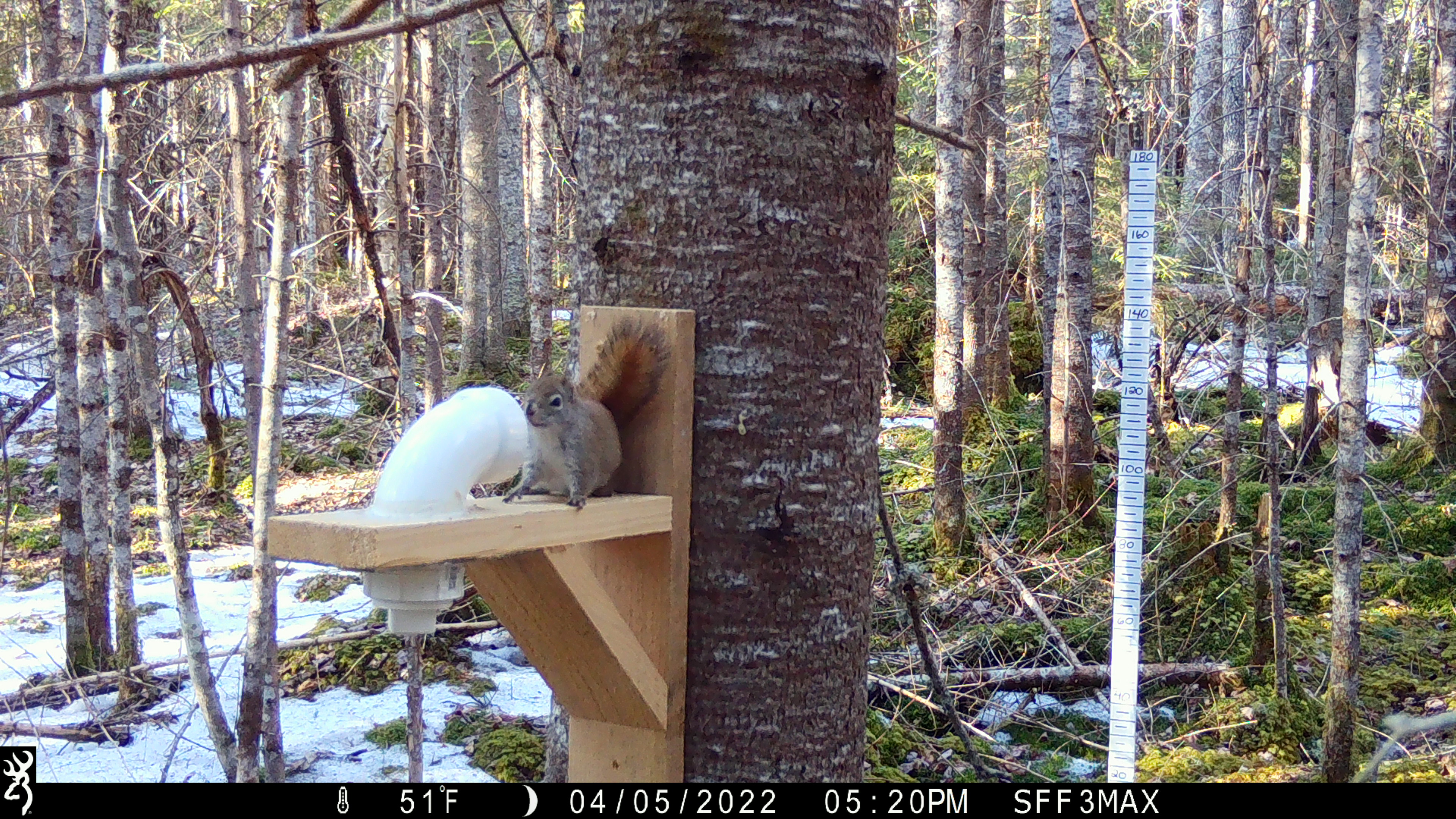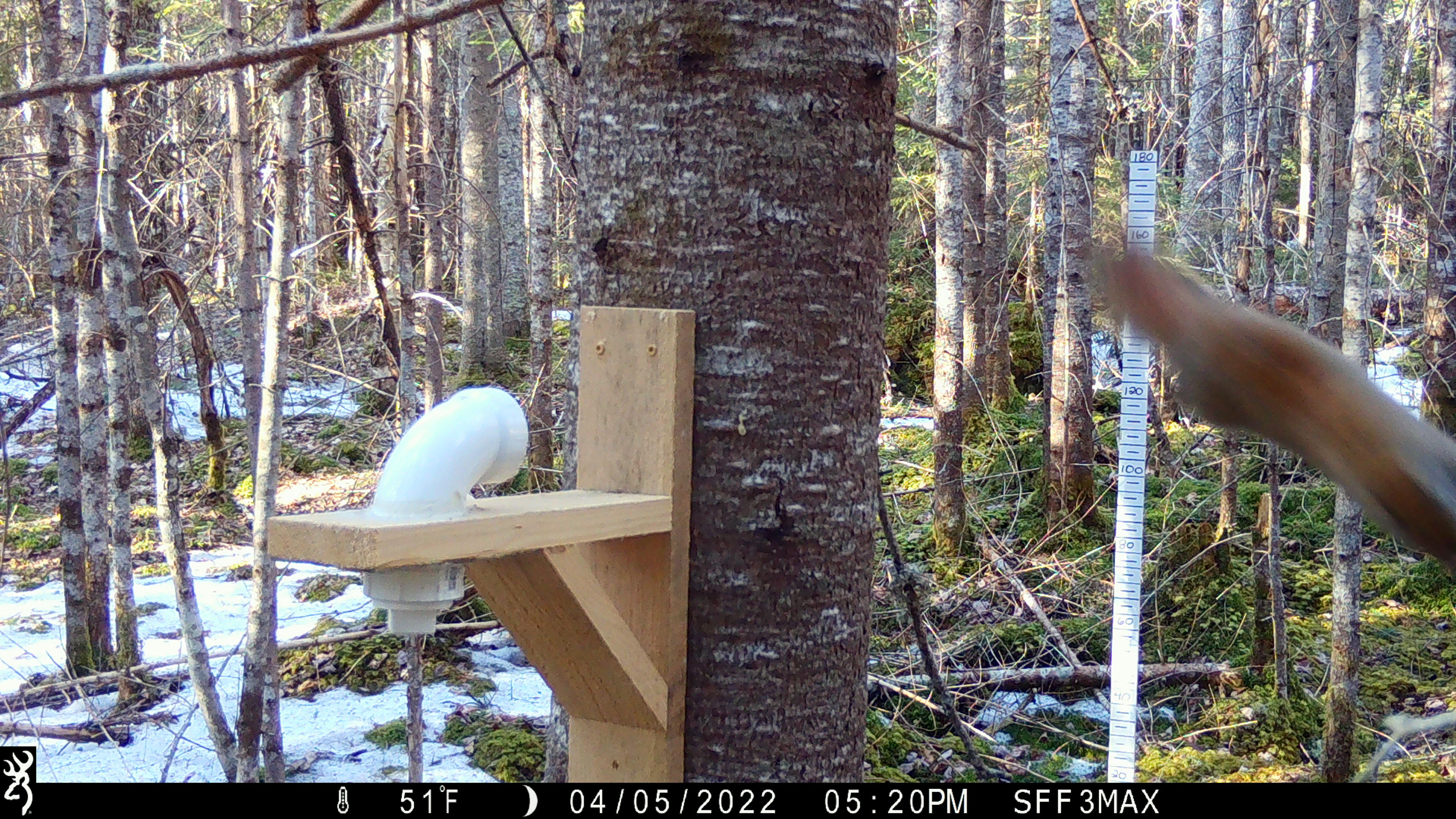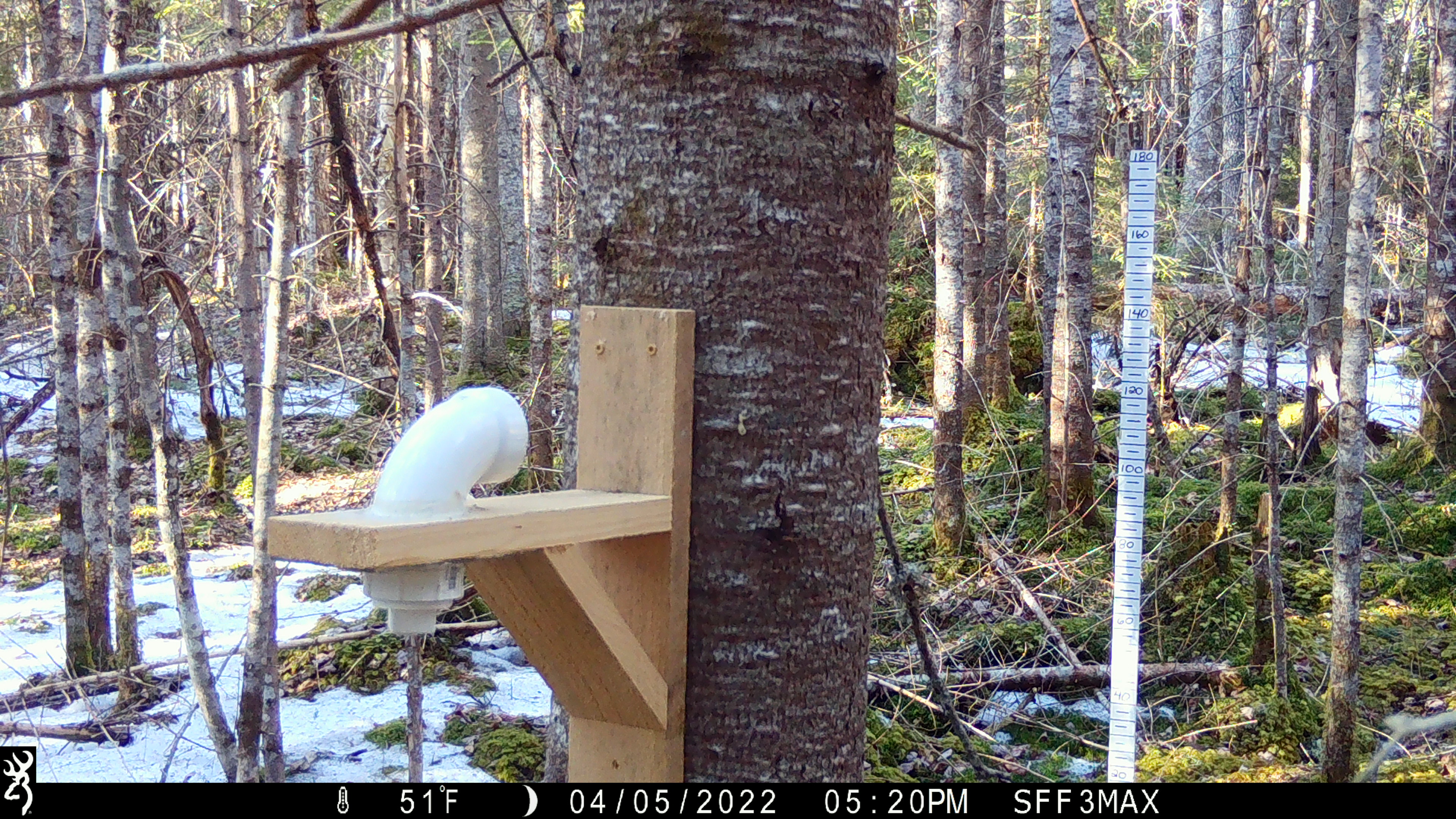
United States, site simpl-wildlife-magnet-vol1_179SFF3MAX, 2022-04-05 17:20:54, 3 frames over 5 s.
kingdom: Animalia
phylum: Chordata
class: Mammalia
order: Rodentia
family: Sciuridae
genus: Tamiasciurus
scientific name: Tamiasciurus hudsonicus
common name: red squirrel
Red squirrel (Tamiasciurus hudsonicus).